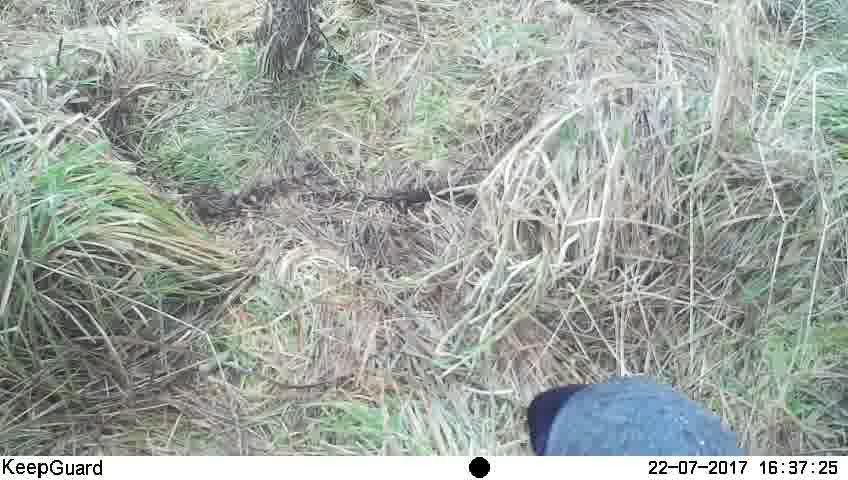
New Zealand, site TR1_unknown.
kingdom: Animalia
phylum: Chordata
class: Aves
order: Gruiformes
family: Rallidae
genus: Porphyrio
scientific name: Porphyrio mantelli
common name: takahe